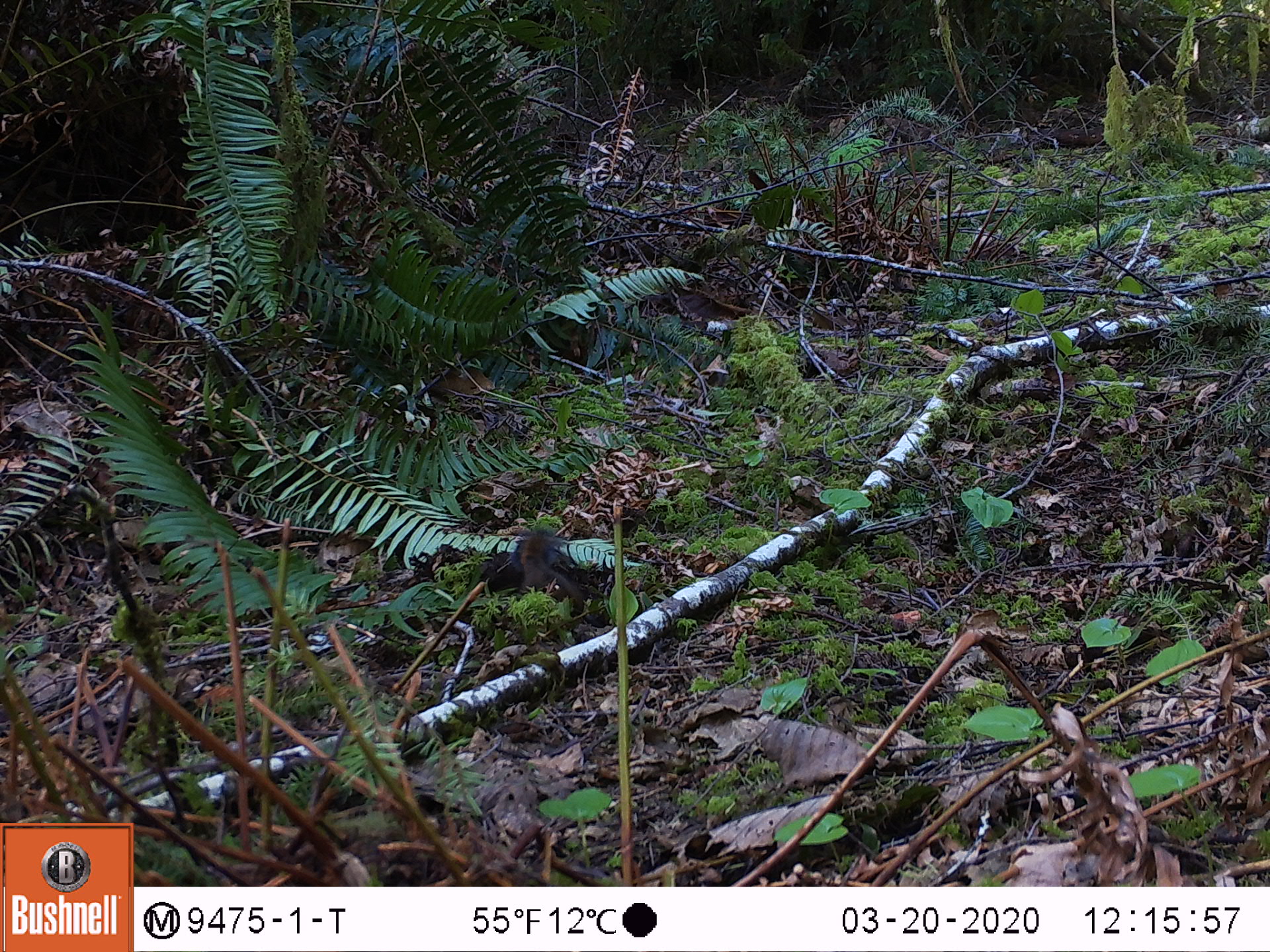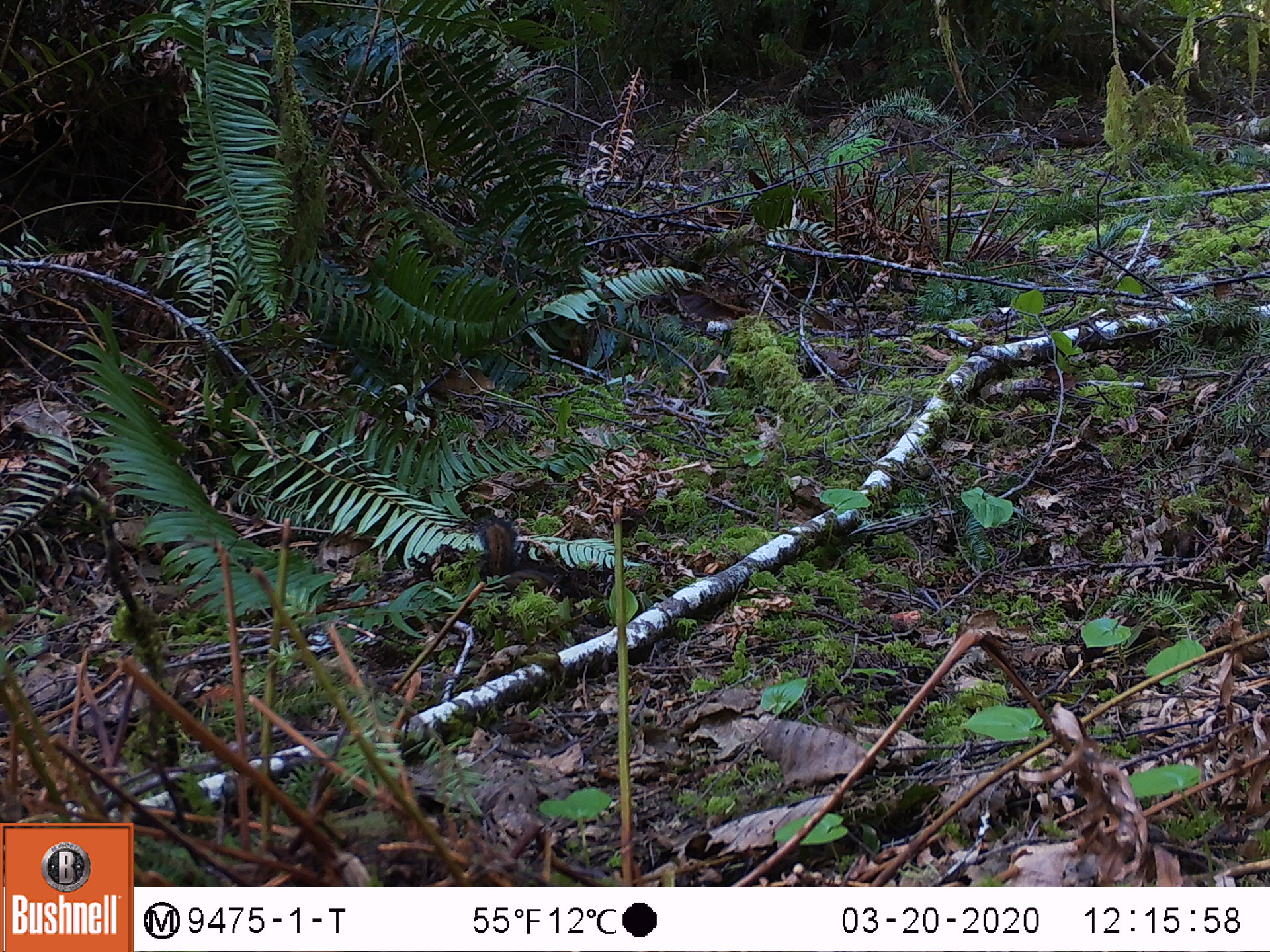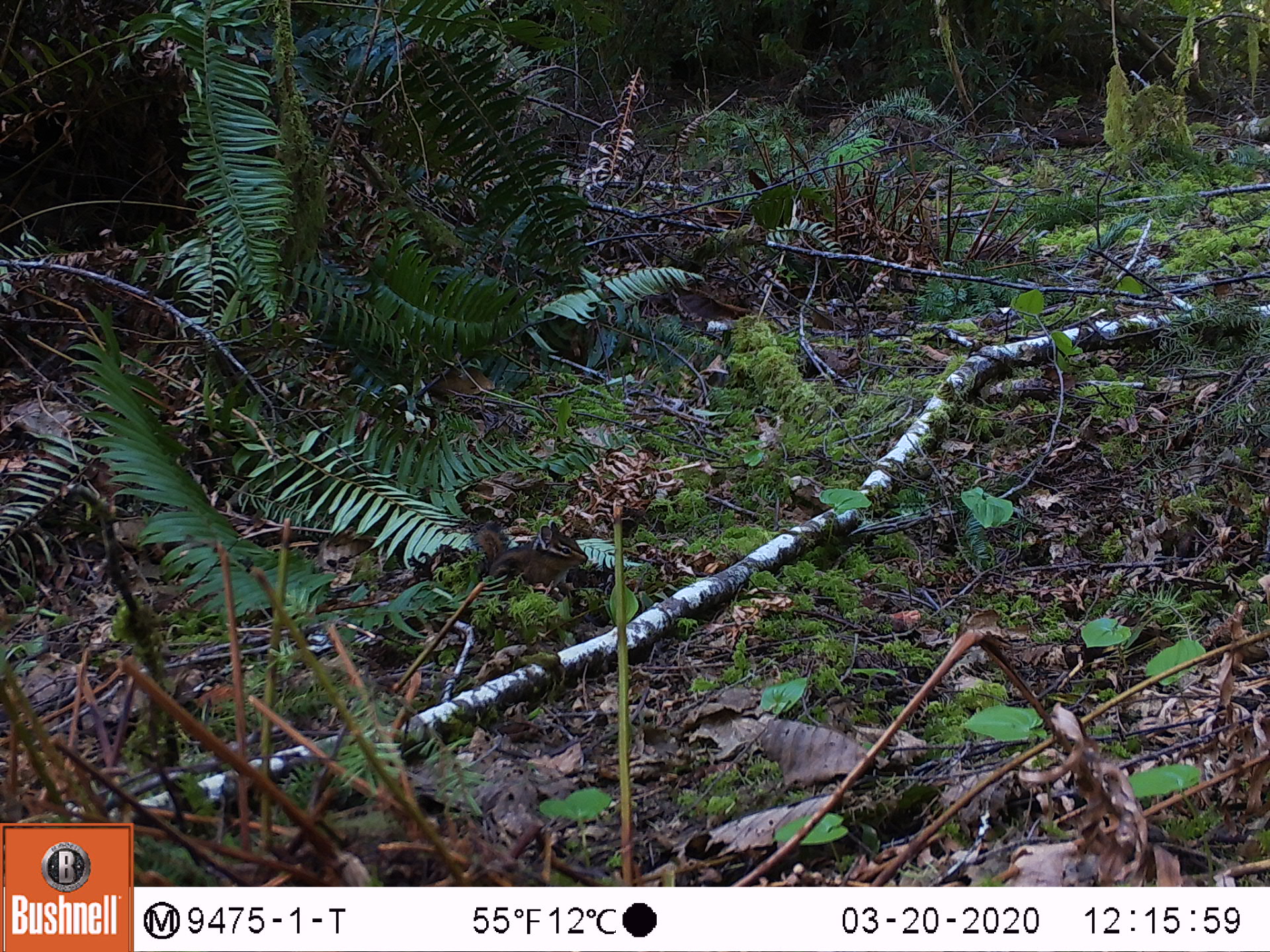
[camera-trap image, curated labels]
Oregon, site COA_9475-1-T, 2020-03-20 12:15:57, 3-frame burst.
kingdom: Animalia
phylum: Chordata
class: Mammalia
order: Rodentia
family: Sciuridae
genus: Neotamias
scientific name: Neotamias townsendii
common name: townsend's chipmunk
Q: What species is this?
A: Townsend's chipmunk (Neotamias townsendii).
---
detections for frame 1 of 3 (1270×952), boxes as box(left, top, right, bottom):
townsend's chipmunk: box(508, 524, 587, 613)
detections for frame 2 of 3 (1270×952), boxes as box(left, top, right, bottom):
townsend's chipmunk: box(470, 509, 569, 601)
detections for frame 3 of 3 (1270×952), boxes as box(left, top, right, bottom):
townsend's chipmunk: box(470, 516, 590, 599)